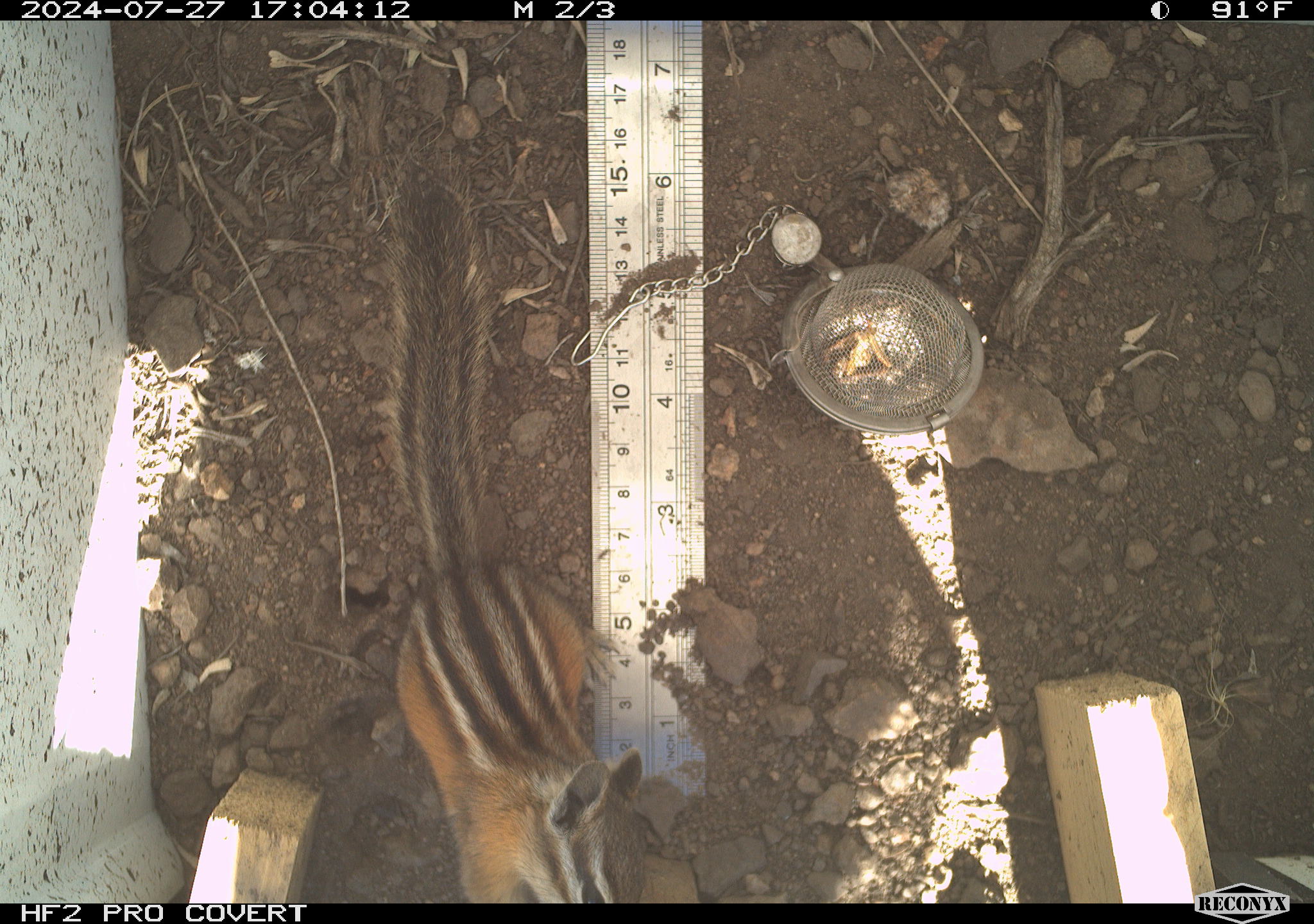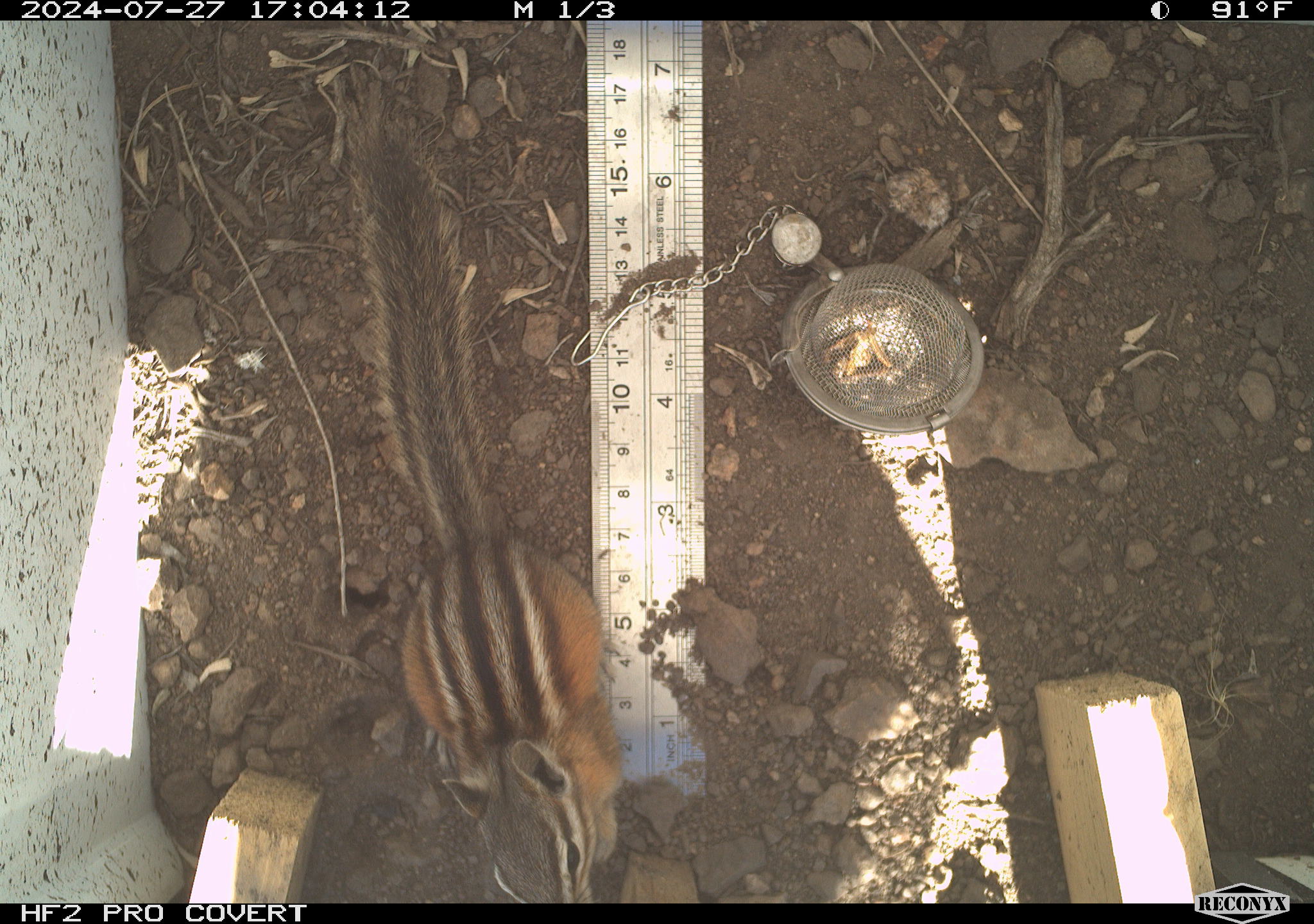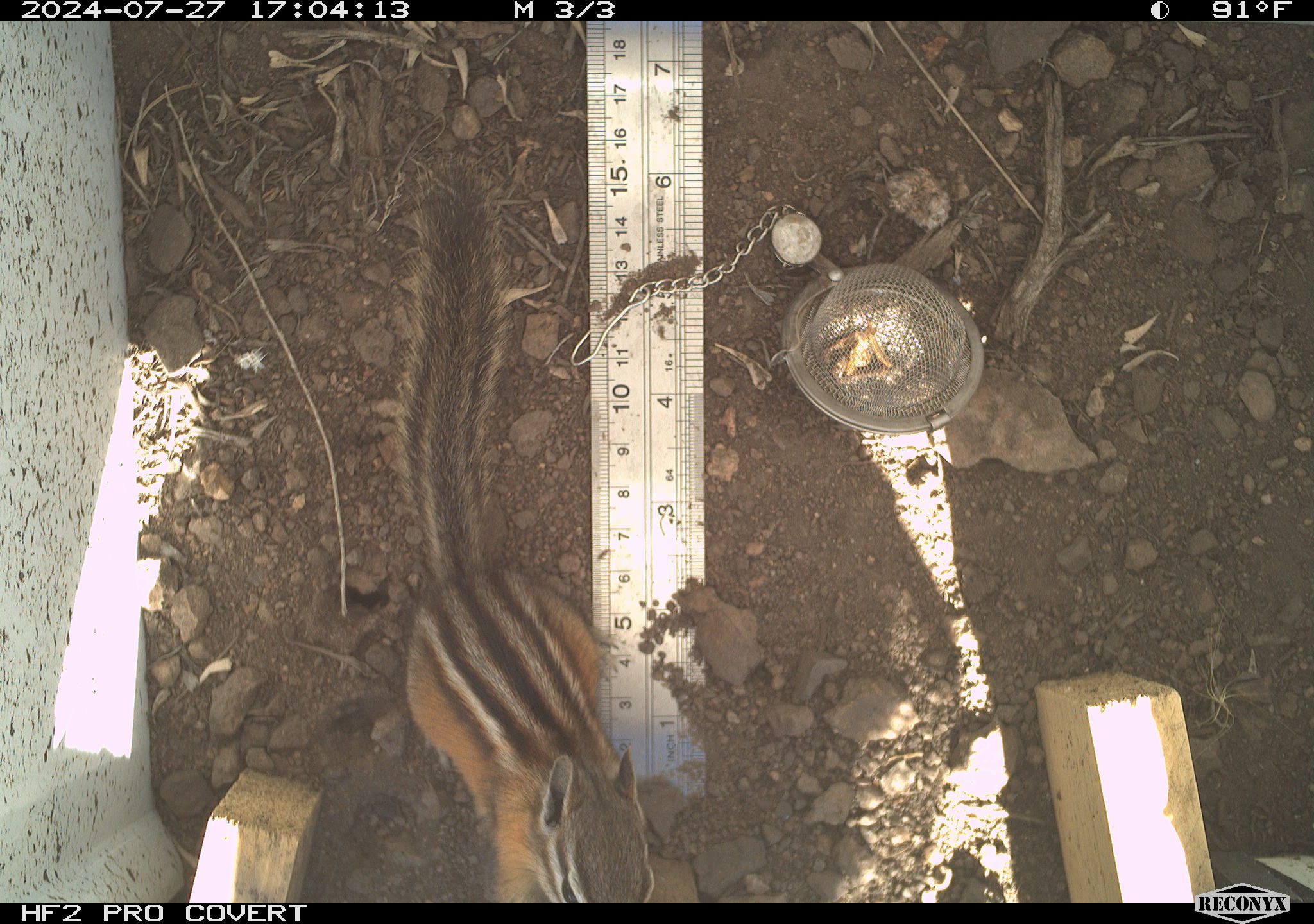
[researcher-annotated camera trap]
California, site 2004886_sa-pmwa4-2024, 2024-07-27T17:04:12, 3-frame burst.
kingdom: Animalia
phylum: Chordata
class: Mammalia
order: Rodentia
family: Sciuridae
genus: Neotamias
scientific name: Neotamias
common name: western chipmunks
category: neotamias species